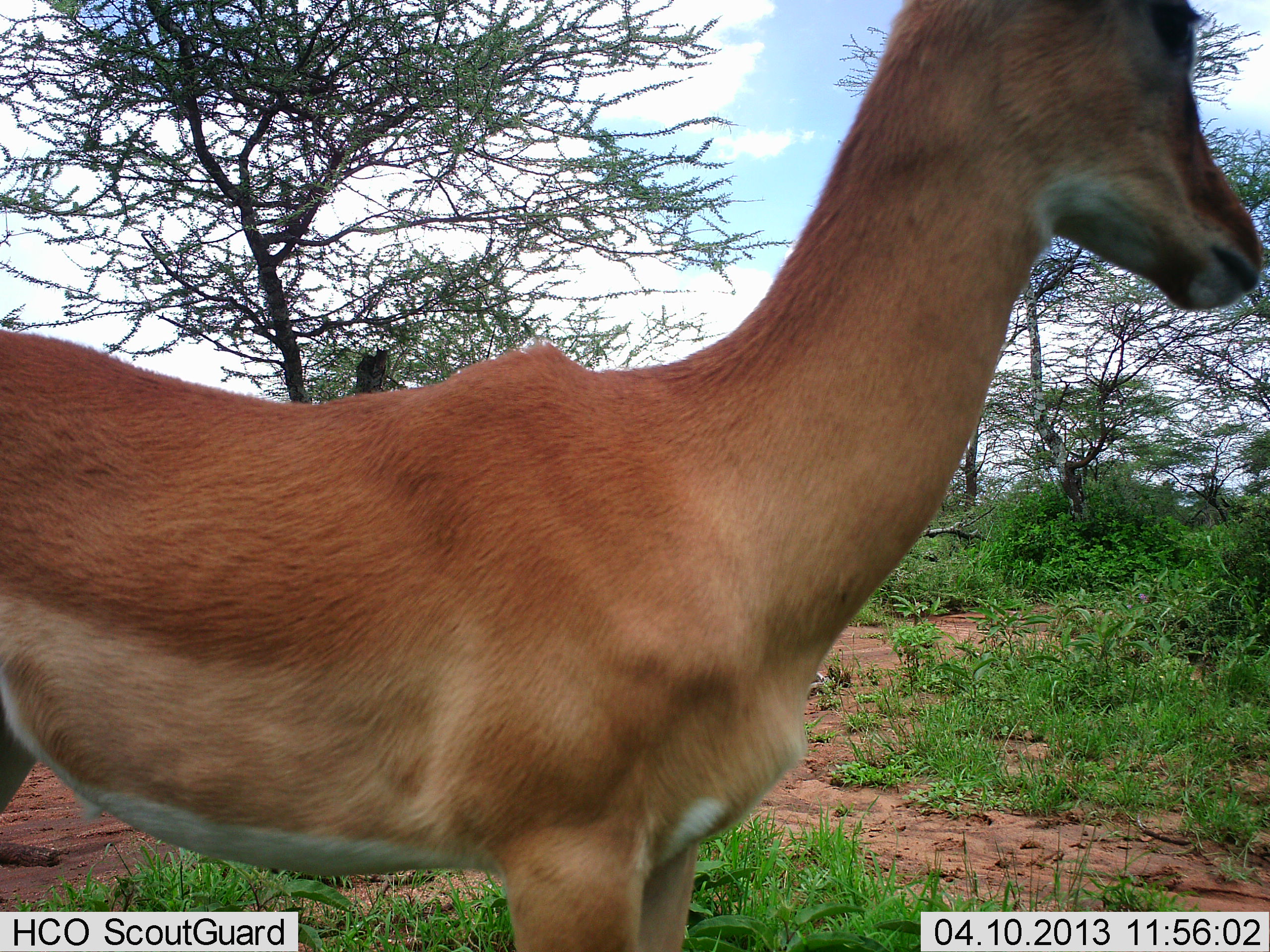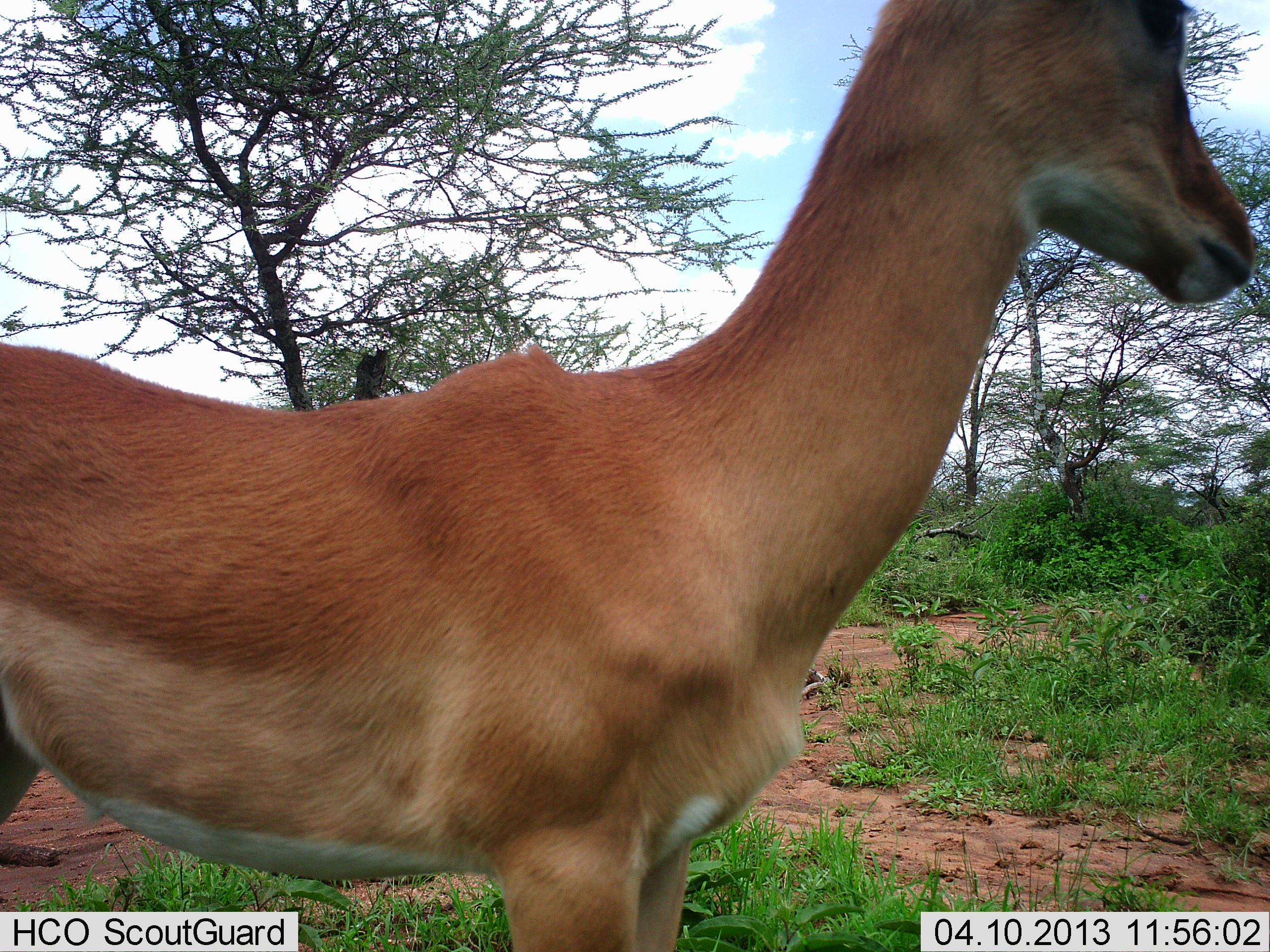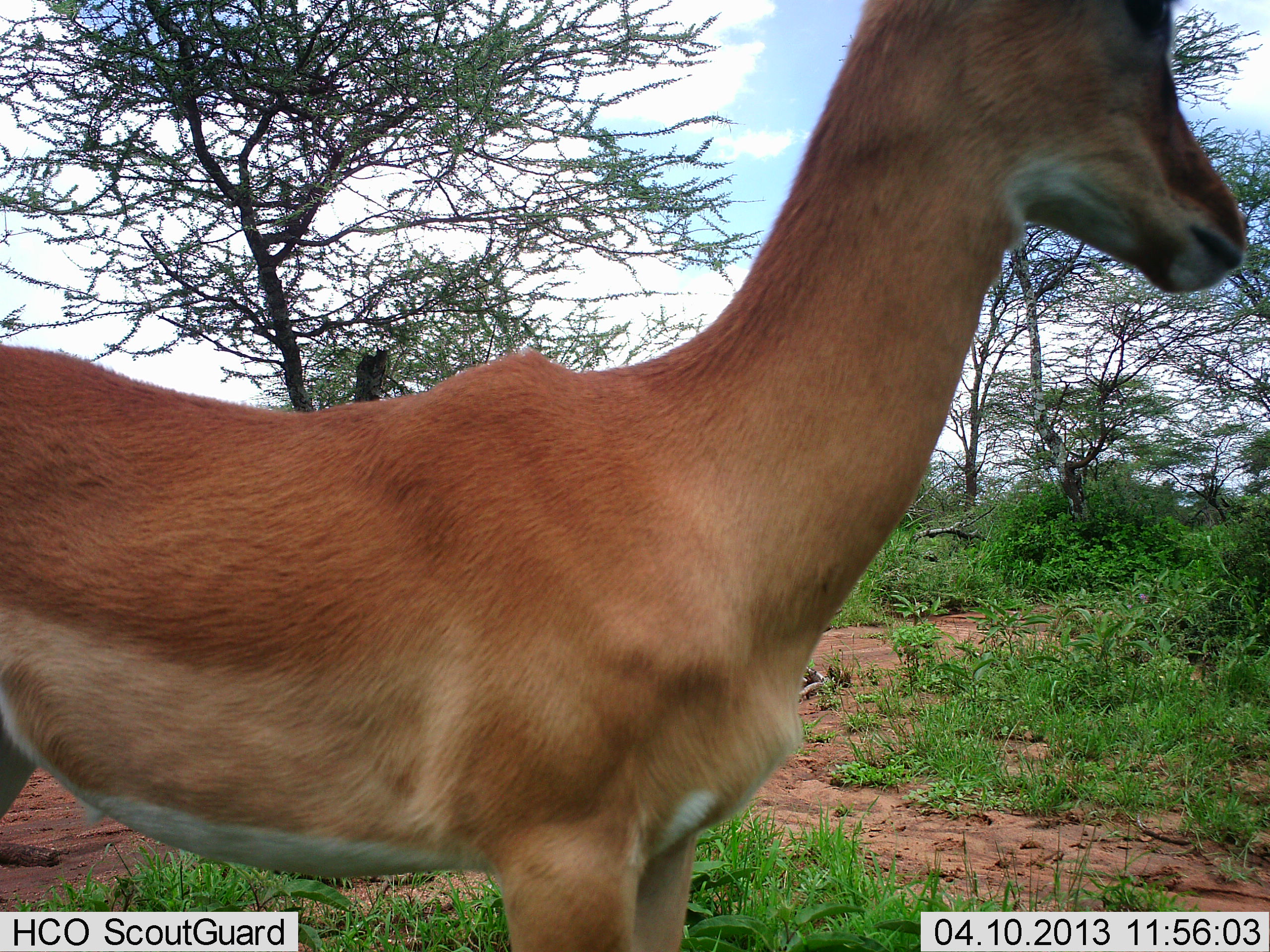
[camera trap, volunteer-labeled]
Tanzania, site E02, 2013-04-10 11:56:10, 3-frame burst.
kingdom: Animalia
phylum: Chordata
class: Mammalia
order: Artiodactyla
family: Bovidae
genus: Aepyceros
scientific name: Aepyceros melampus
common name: impala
Impala (Aepyceros melampus), count 1. Behavior (volunteer vote fractions): standing 88%, resting 0%, moving 12%, interacting 0%. Young present (vote fraction): 0%. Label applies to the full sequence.